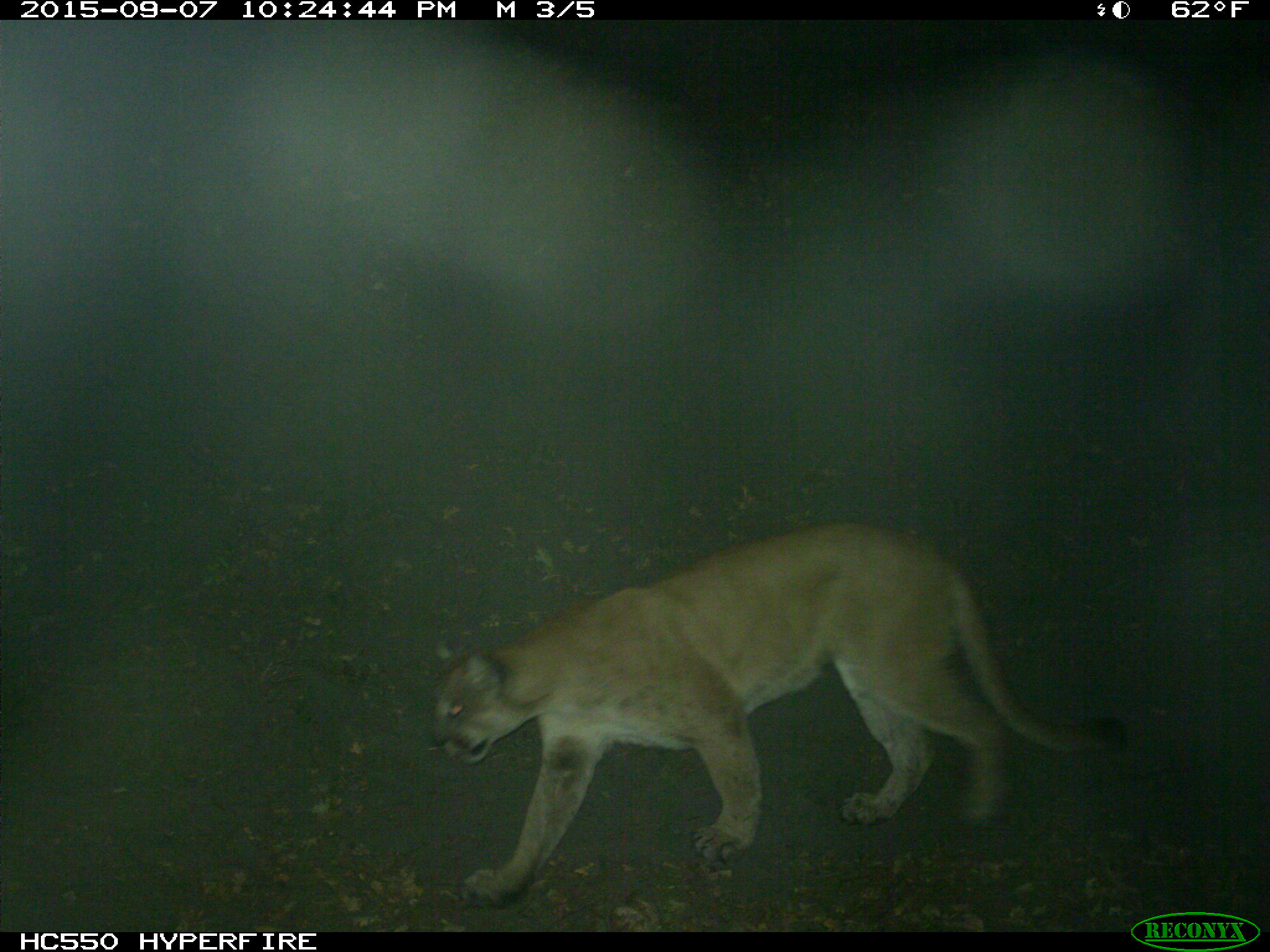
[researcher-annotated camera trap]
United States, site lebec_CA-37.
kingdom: Animalia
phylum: Chordata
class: Mammalia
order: Carnivora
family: Felidae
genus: Puma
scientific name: Puma concolor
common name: mountain lion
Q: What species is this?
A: Puma concolor (mountain lion).